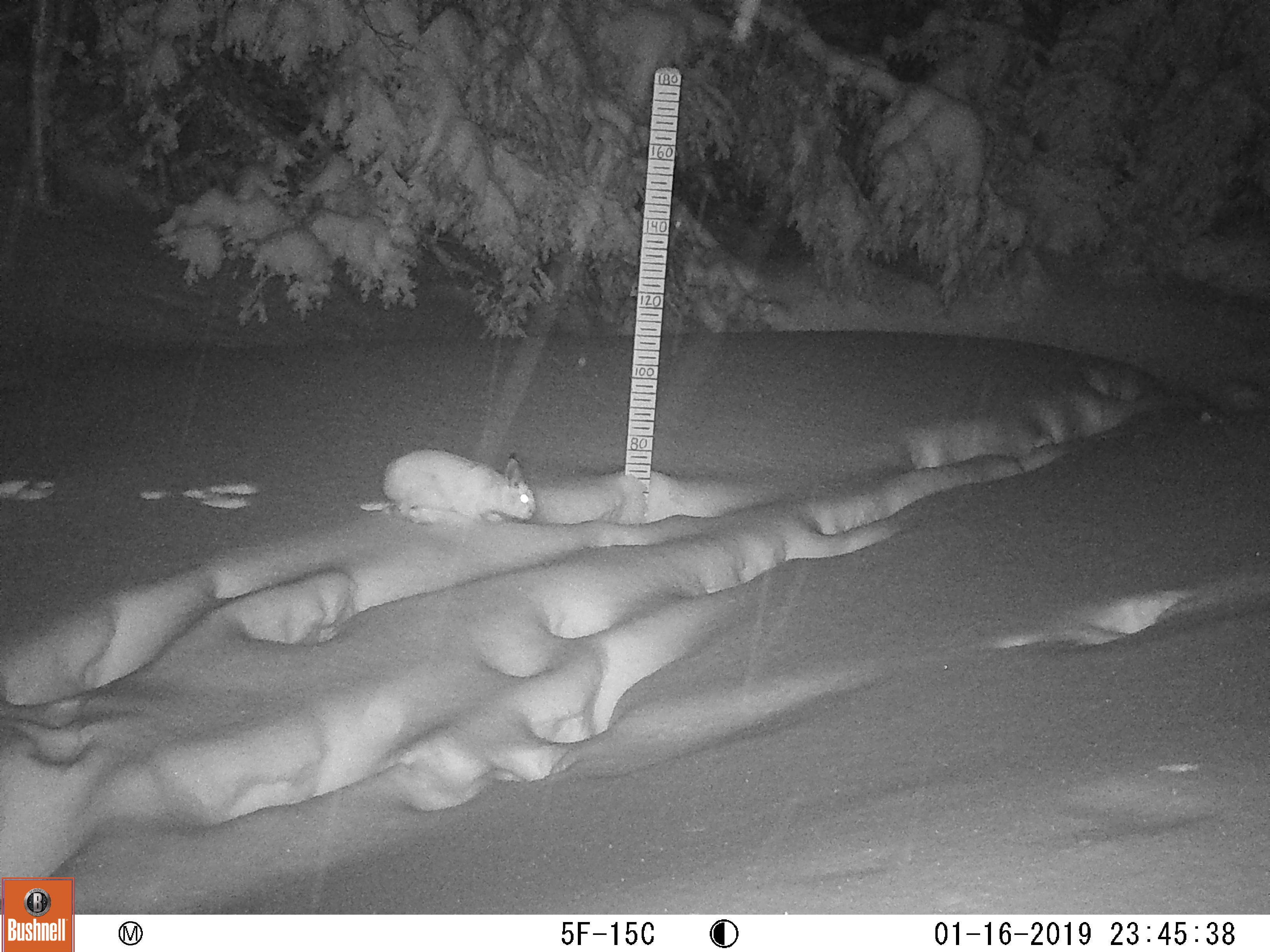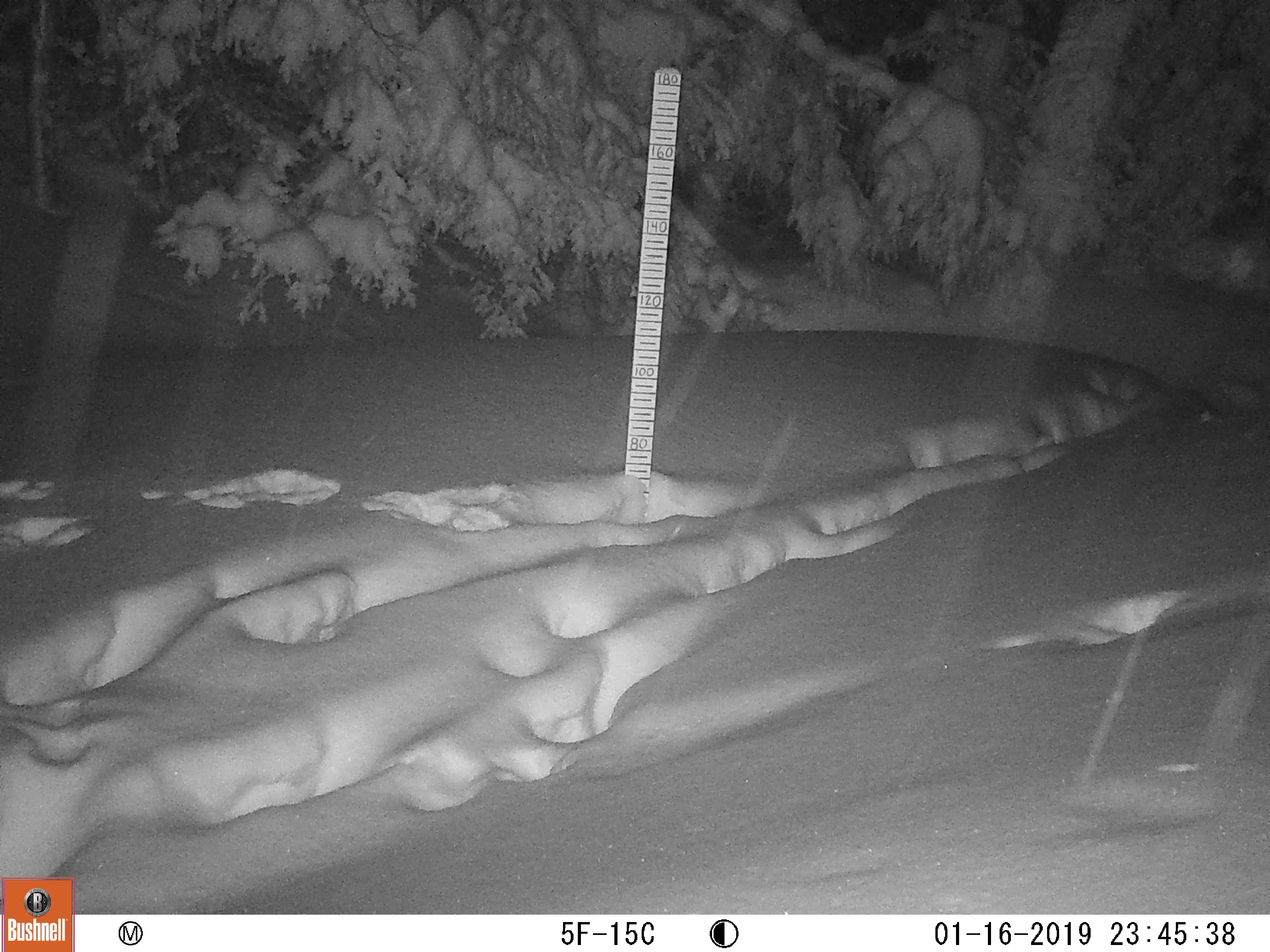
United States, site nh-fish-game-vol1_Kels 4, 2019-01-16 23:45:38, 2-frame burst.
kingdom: Animalia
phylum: Chordata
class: Mammalia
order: Lagomorpha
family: Leporidae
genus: Lepus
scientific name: Lepus americanus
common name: snowshoe hare